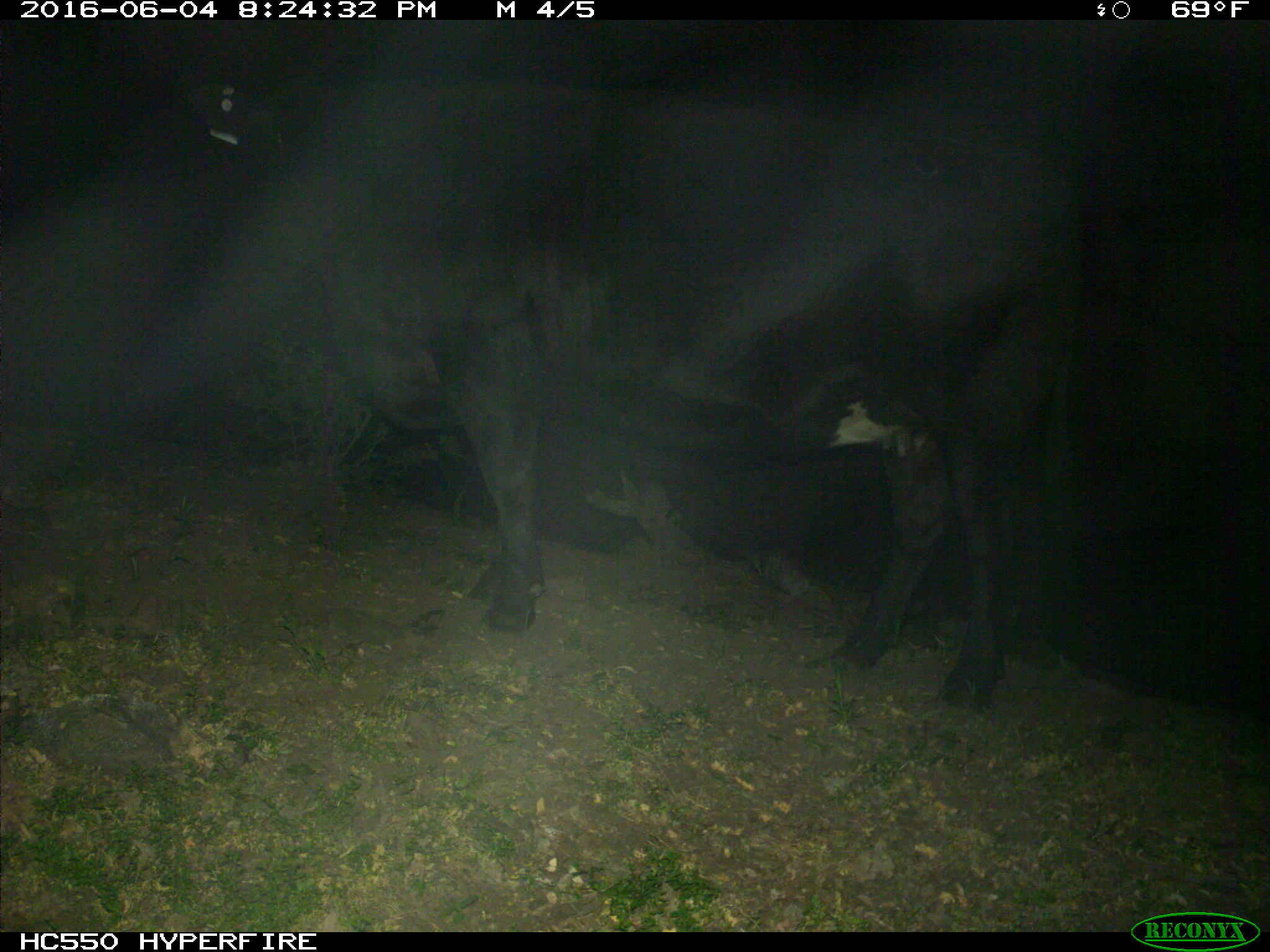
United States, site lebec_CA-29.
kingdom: Animalia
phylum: Chordata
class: Mammalia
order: Artiodactyla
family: Bovidae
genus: Bos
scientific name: Bos taurus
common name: domestic cow